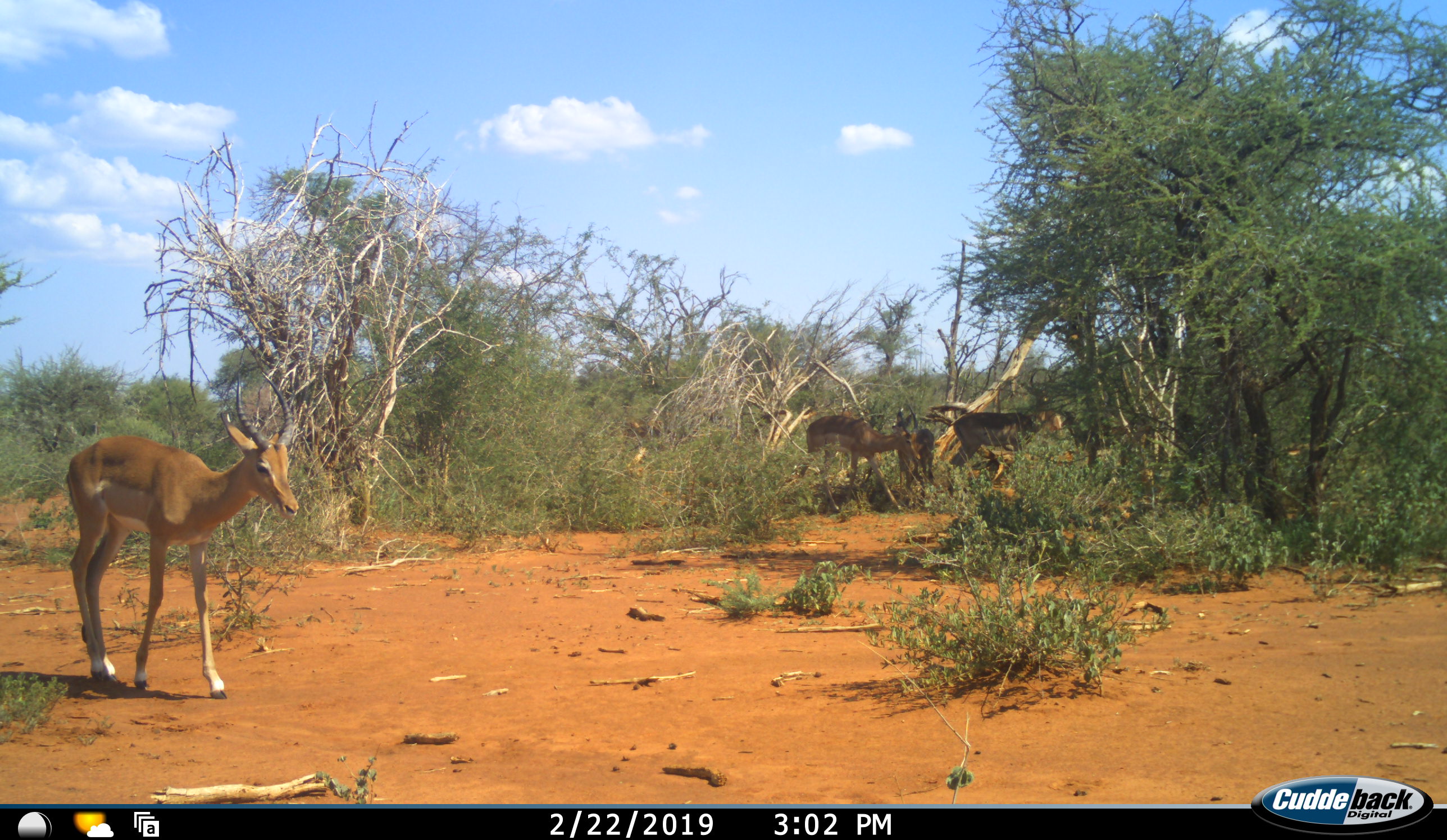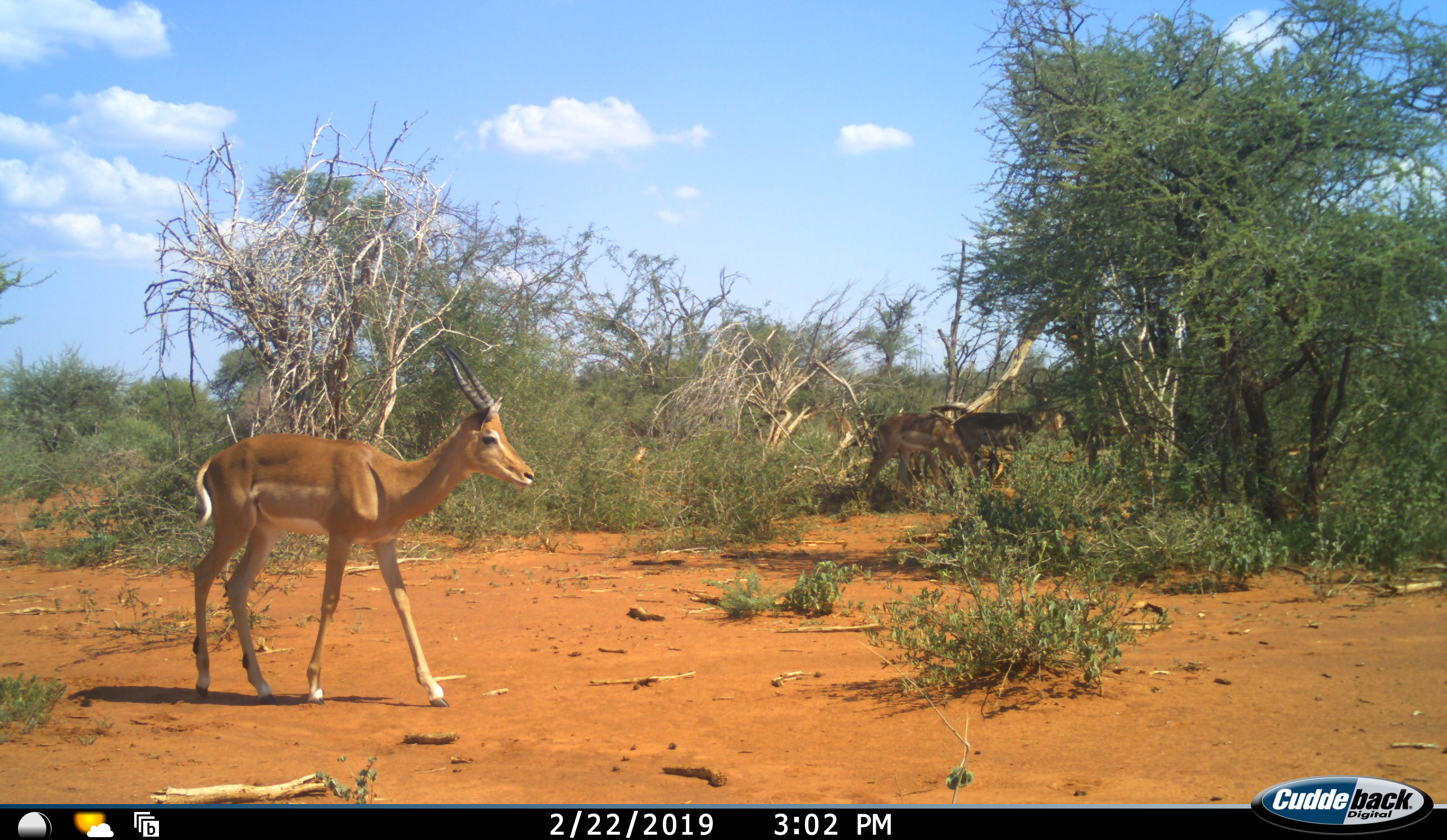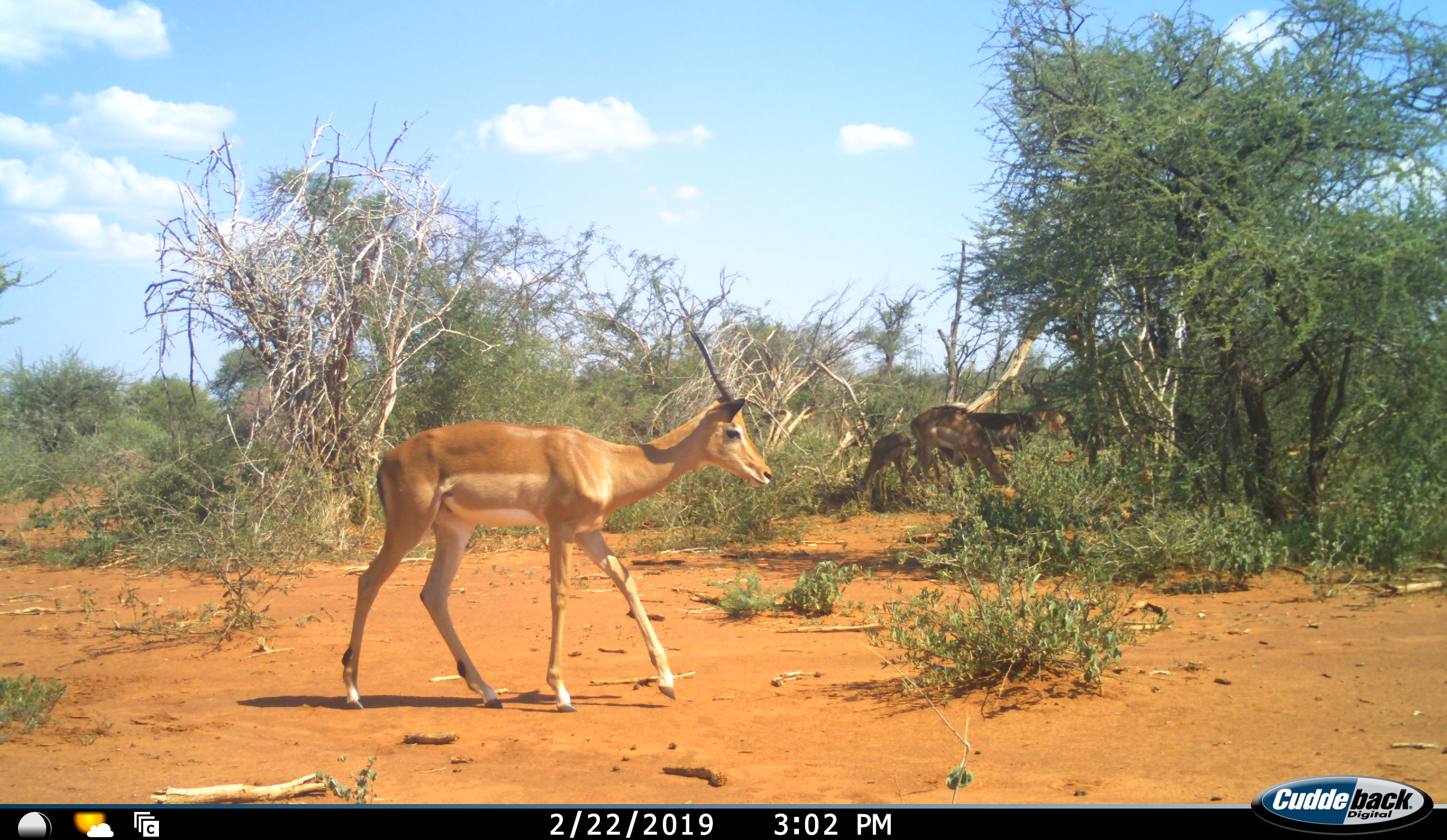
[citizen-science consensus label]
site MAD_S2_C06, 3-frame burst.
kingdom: Animalia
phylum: Chordata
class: Mammalia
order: Artiodactyla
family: Bovidae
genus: Aepyceros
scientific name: Aepyceros melampus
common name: impala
Impala (Aepyceros melampus), count 4. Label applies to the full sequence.